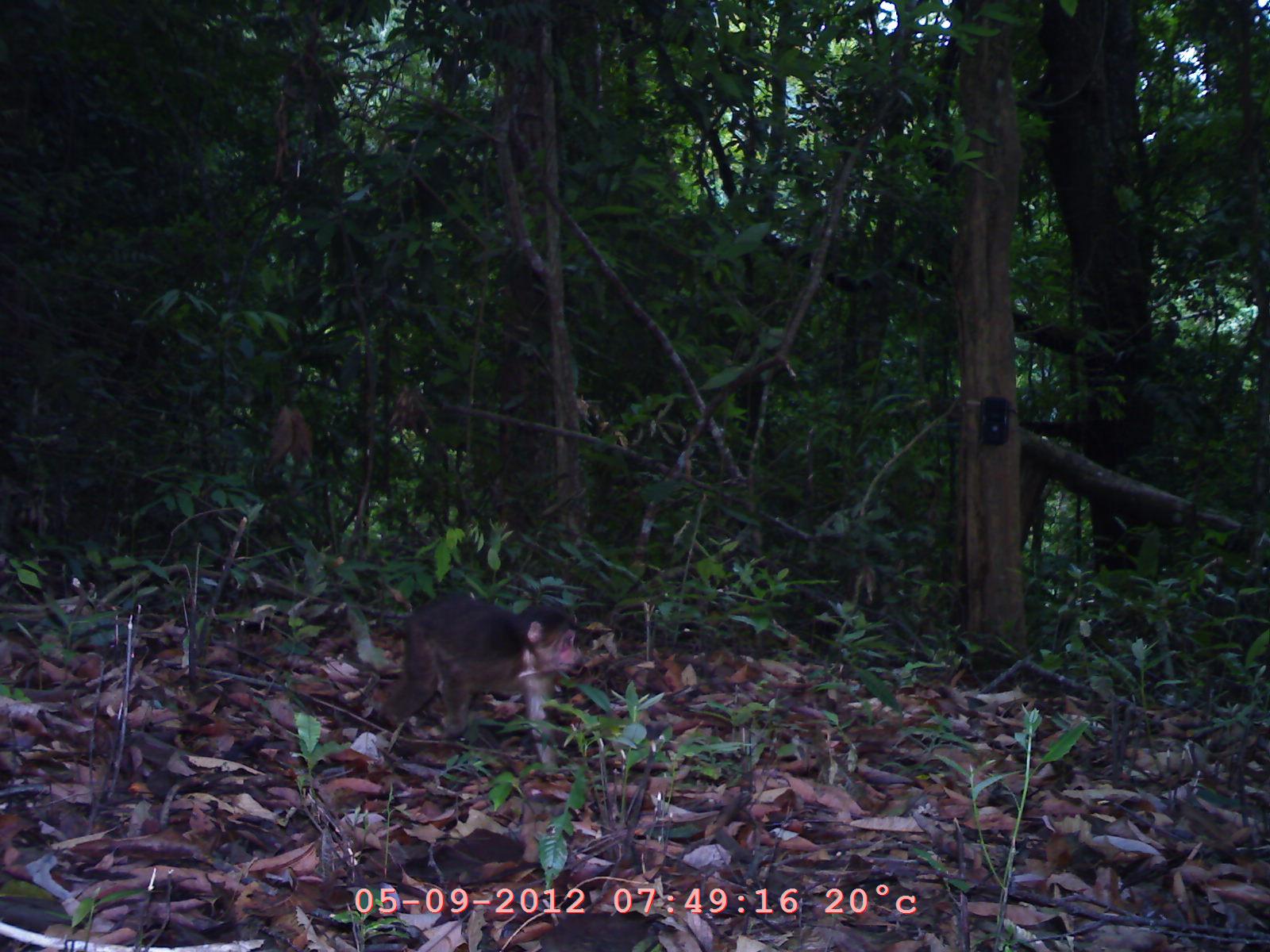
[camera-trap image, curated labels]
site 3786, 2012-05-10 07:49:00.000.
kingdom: Animalia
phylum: Chordata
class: Mammalia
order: Primates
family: Cercopithecidae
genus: Macaca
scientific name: Macaca arctoides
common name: stump-tailed macaque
Macaca arctoides (stump-tailed macaque), count 1.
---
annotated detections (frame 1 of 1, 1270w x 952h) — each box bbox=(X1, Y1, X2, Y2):
macaca arctoides: bbox=(367, 588, 586, 778)